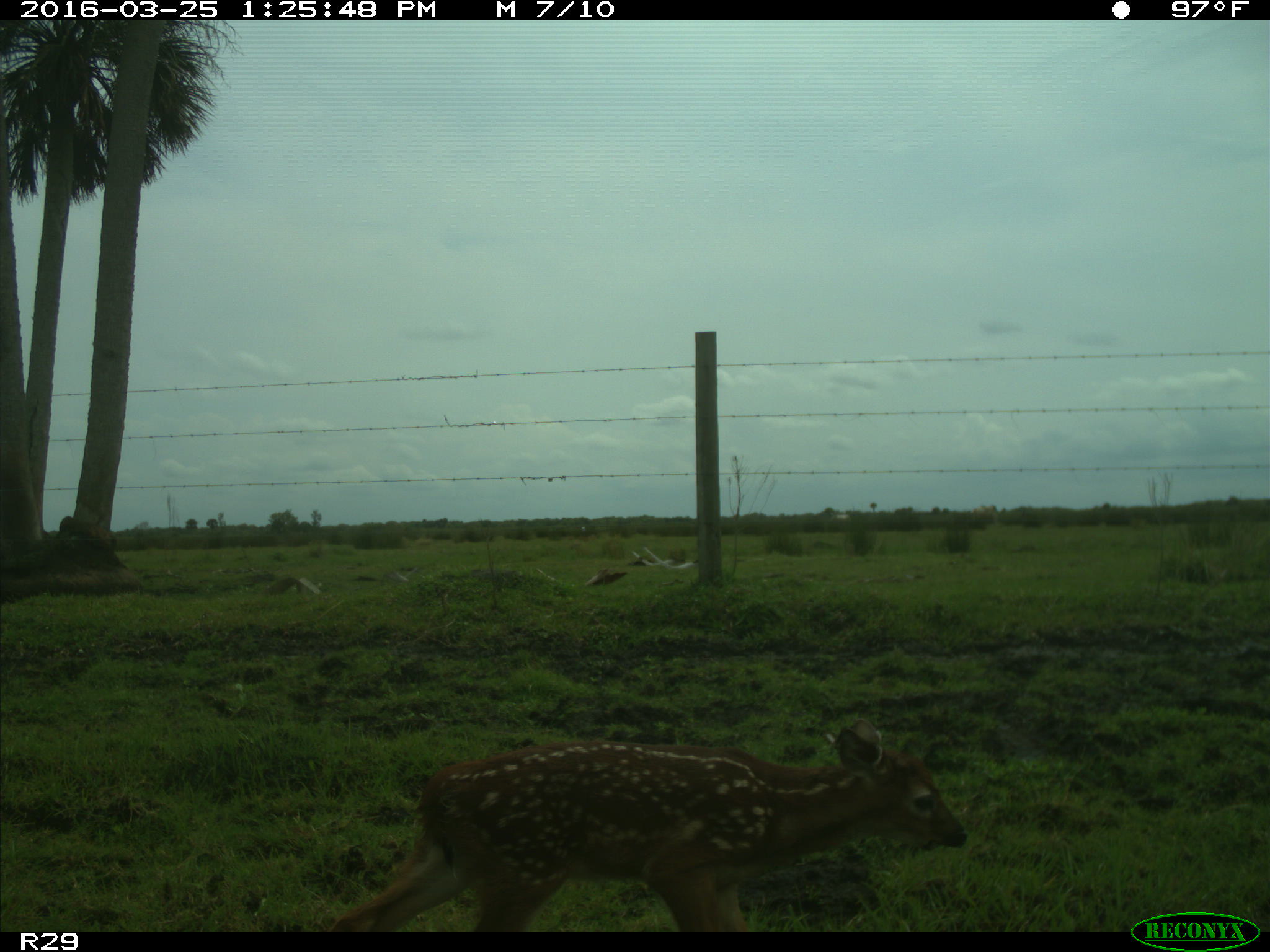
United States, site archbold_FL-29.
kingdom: Animalia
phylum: Chordata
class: Mammalia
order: Artiodactyla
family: Cervidae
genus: Odocoileus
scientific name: Odocoileus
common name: deer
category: unidentified deer